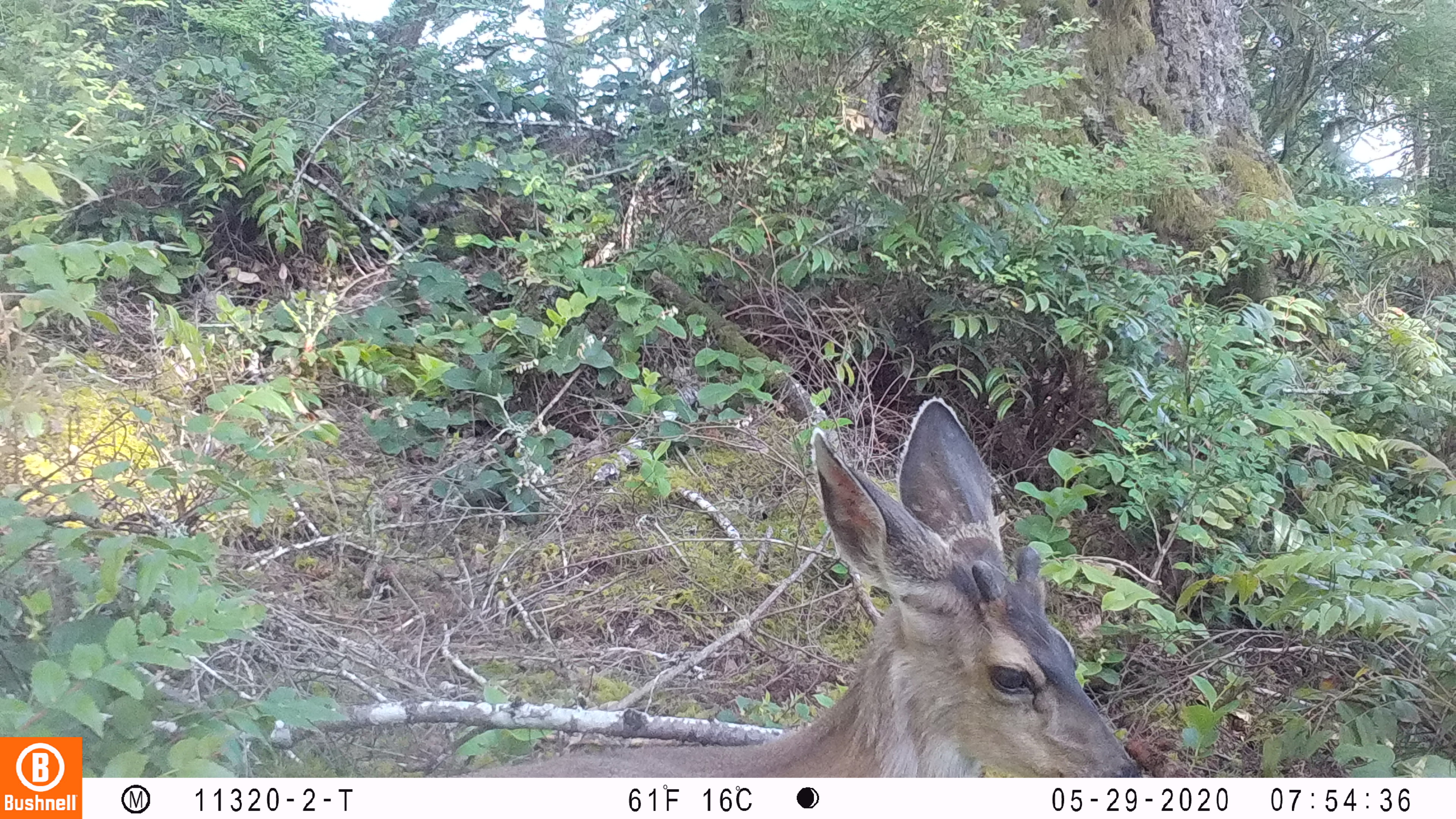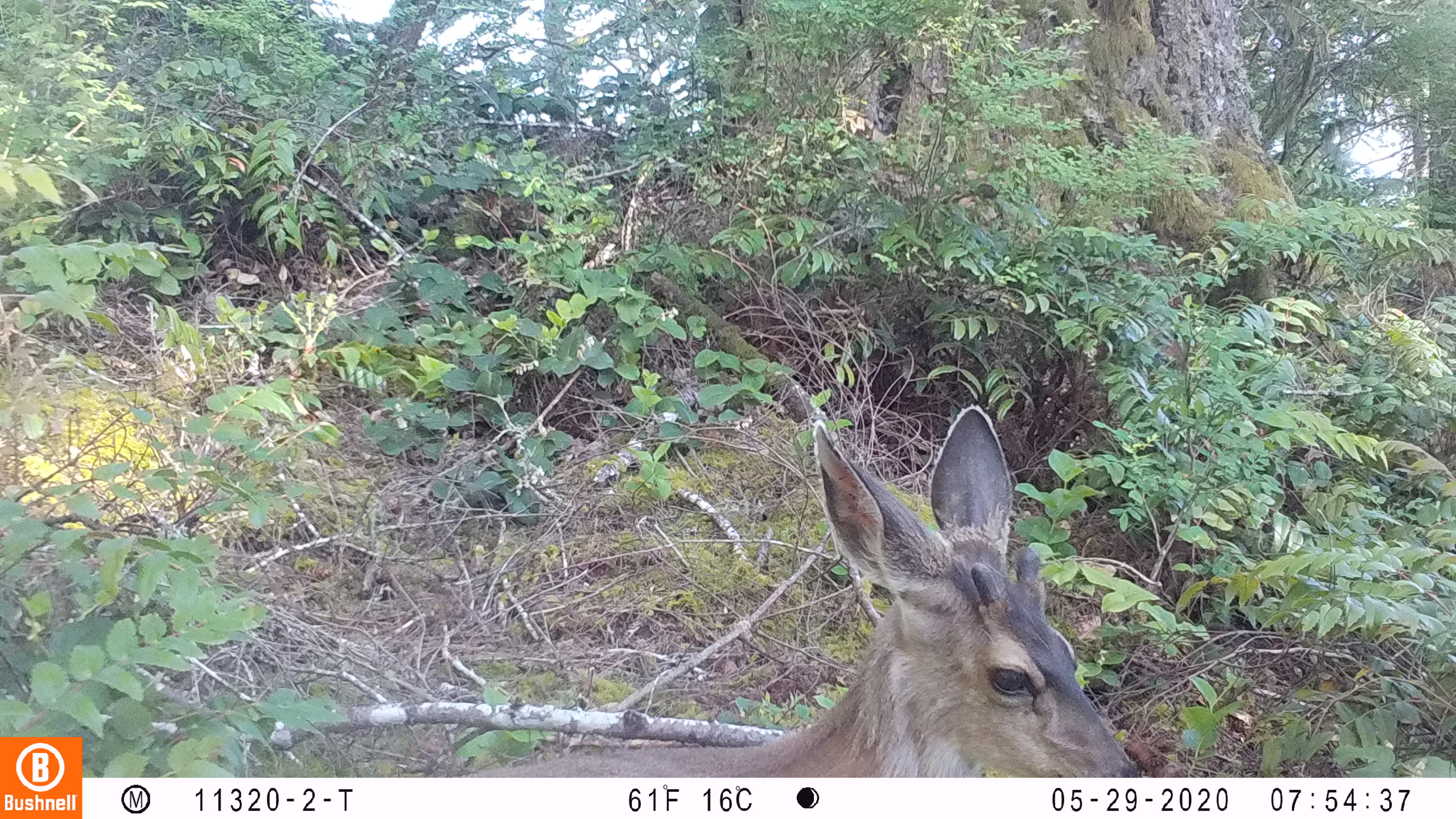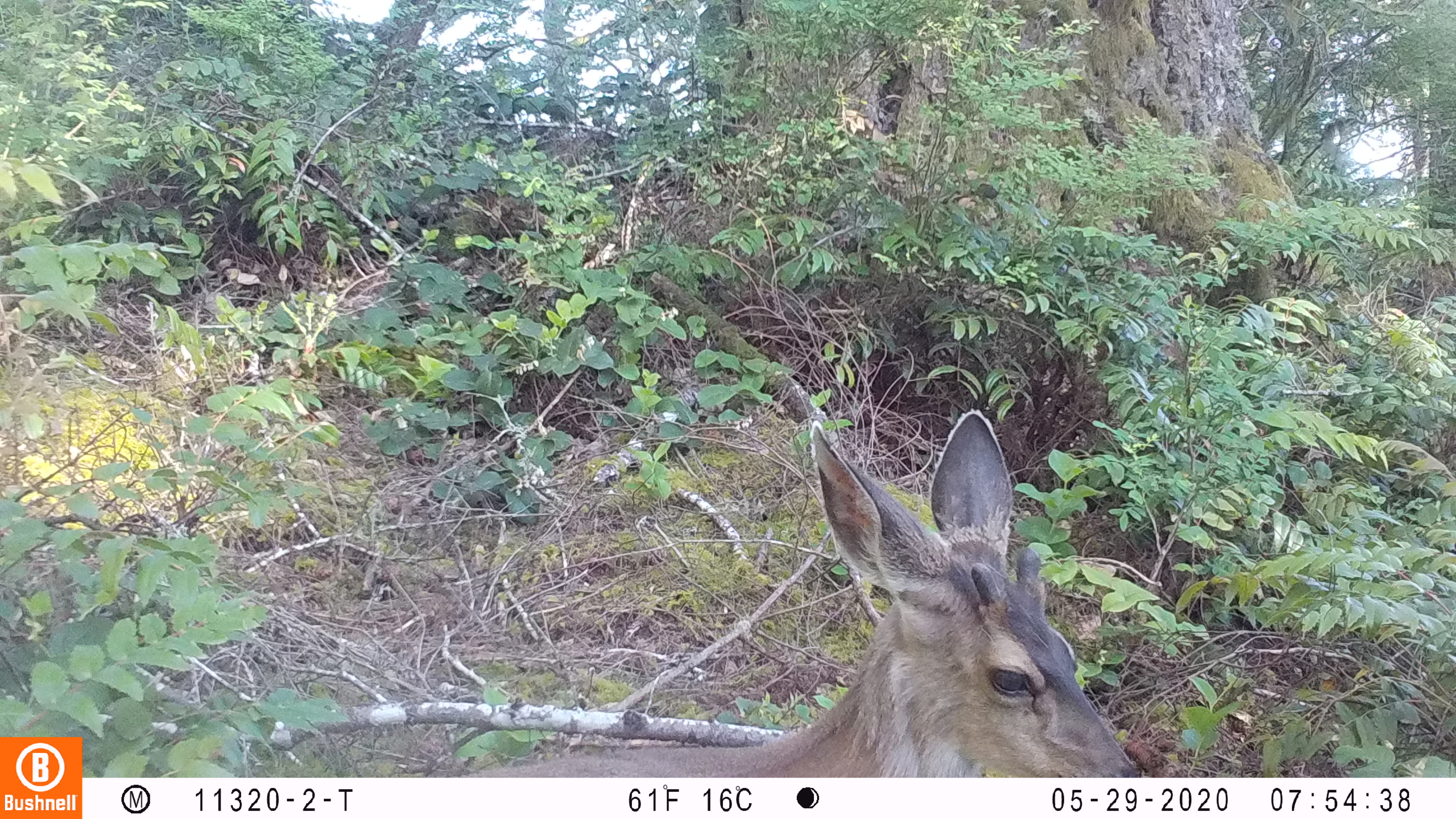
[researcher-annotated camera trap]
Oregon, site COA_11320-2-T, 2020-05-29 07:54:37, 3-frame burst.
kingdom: Animalia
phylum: Chordata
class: Mammalia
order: Artiodactyla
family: Cervidae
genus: Odocoileus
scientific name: Odocoileus hemionus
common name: black-tailed deer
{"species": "black-tailed deer (Odocoileus hemionus)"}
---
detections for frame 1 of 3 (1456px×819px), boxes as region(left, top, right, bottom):
black-tailed deer: region(446, 393, 1147, 772)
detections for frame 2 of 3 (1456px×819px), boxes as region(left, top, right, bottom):
black-tailed deer: region(469, 391, 1144, 770)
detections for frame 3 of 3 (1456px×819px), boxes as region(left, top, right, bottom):
black-tailed deer: region(455, 401, 1147, 772)